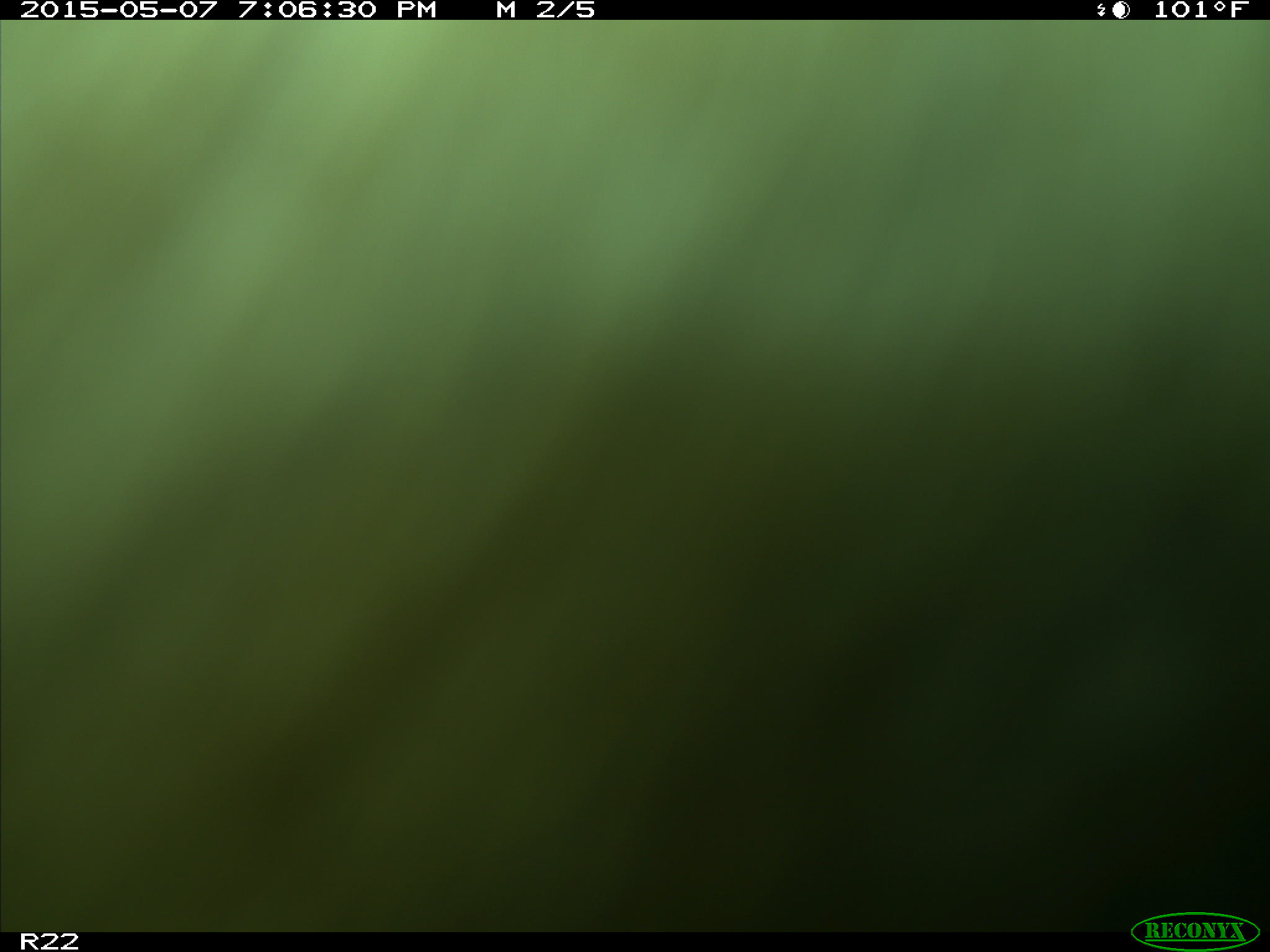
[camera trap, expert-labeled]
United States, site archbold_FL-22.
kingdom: Animalia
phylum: Chordata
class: Mammalia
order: Artiodactyla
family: Bovidae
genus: Bos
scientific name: Bos taurus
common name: domestic cow